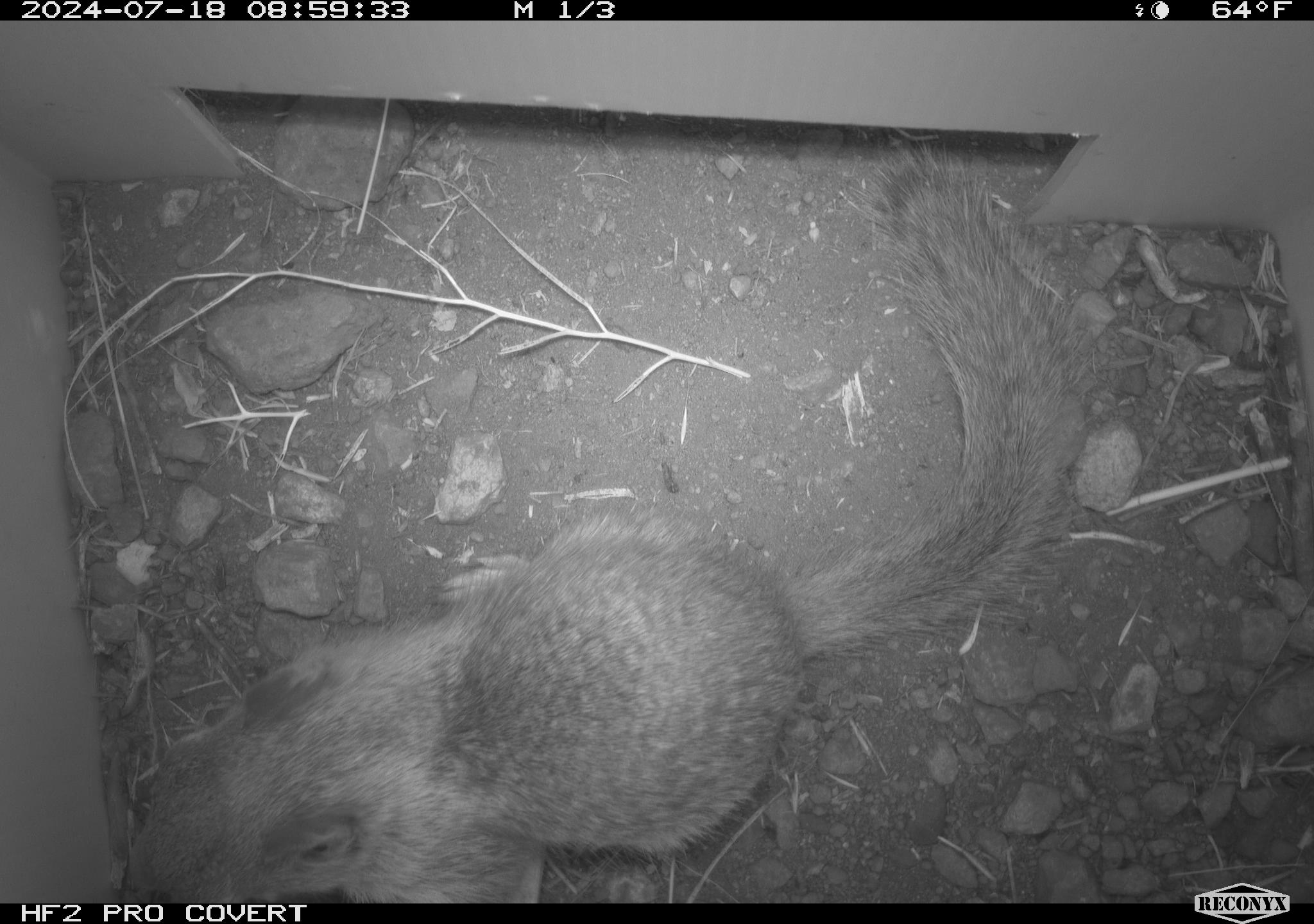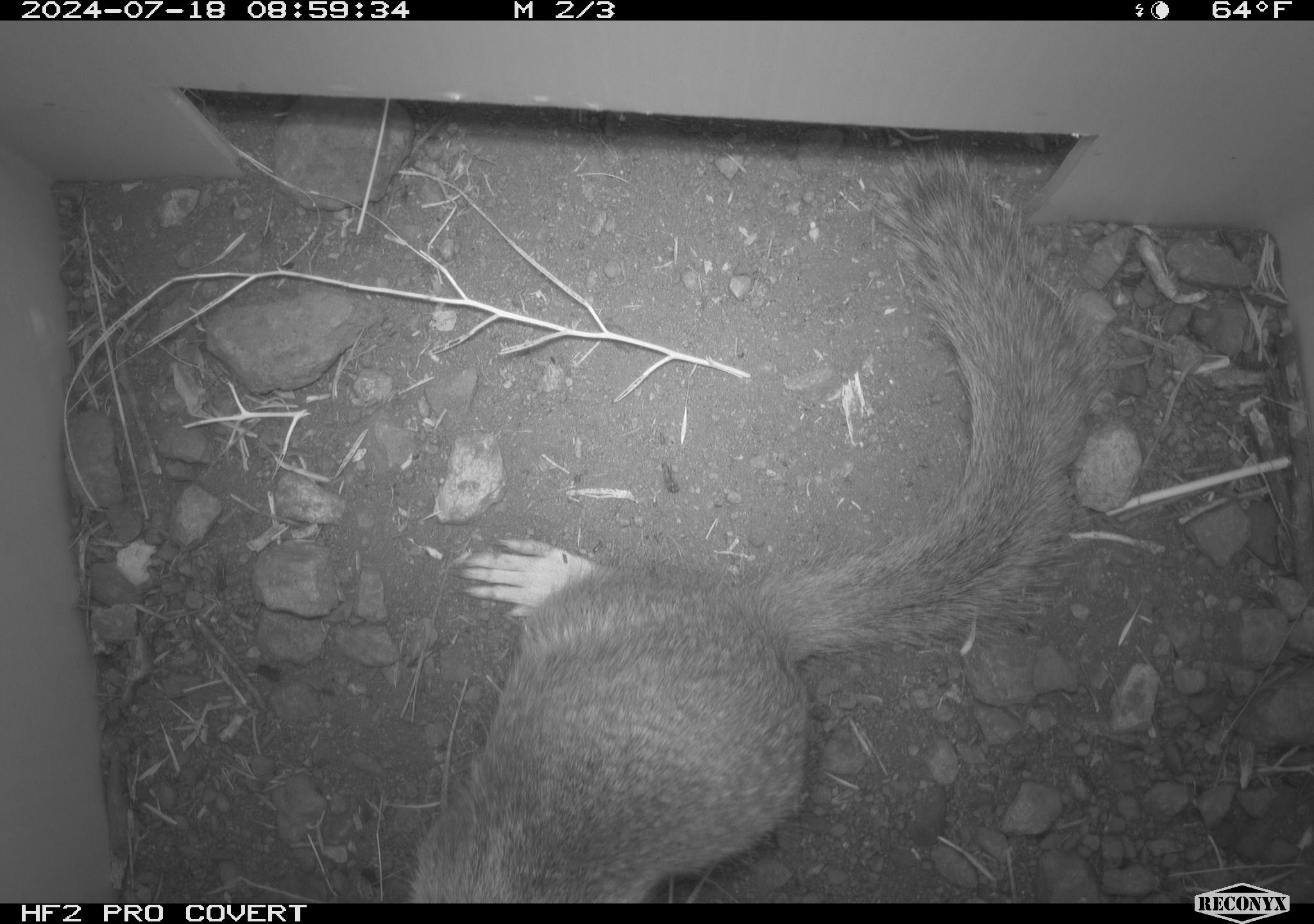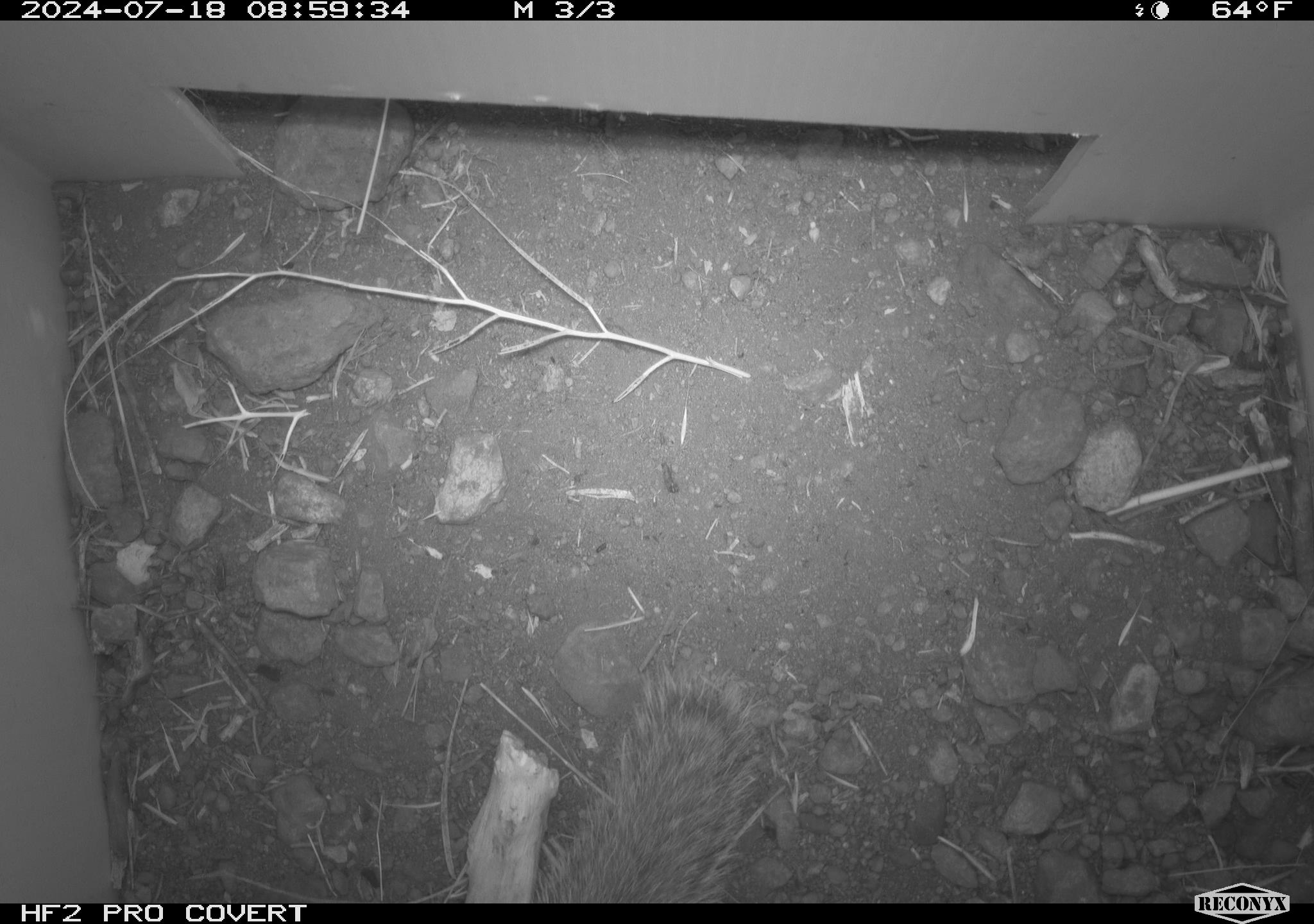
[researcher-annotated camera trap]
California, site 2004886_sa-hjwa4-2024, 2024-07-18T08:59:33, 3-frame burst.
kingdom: Animalia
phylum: Chordata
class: Mammalia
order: Rodentia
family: Sciuridae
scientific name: Sciuridae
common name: squirrels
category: sciuridae family